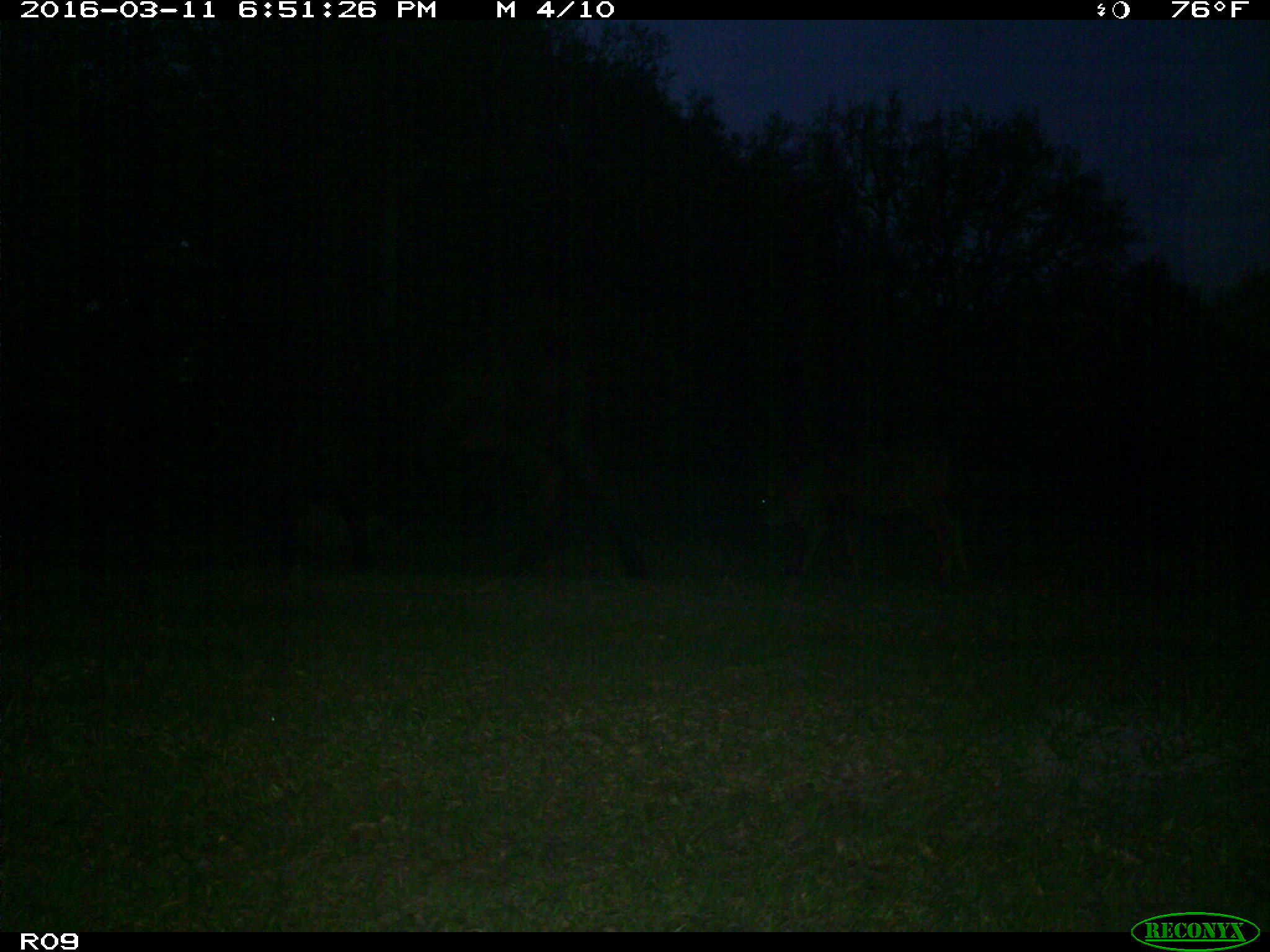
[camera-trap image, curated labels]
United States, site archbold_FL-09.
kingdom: Animalia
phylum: Chordata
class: Mammalia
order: Artiodactyla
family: Bovidae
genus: Bos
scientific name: Bos taurus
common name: domestic cow